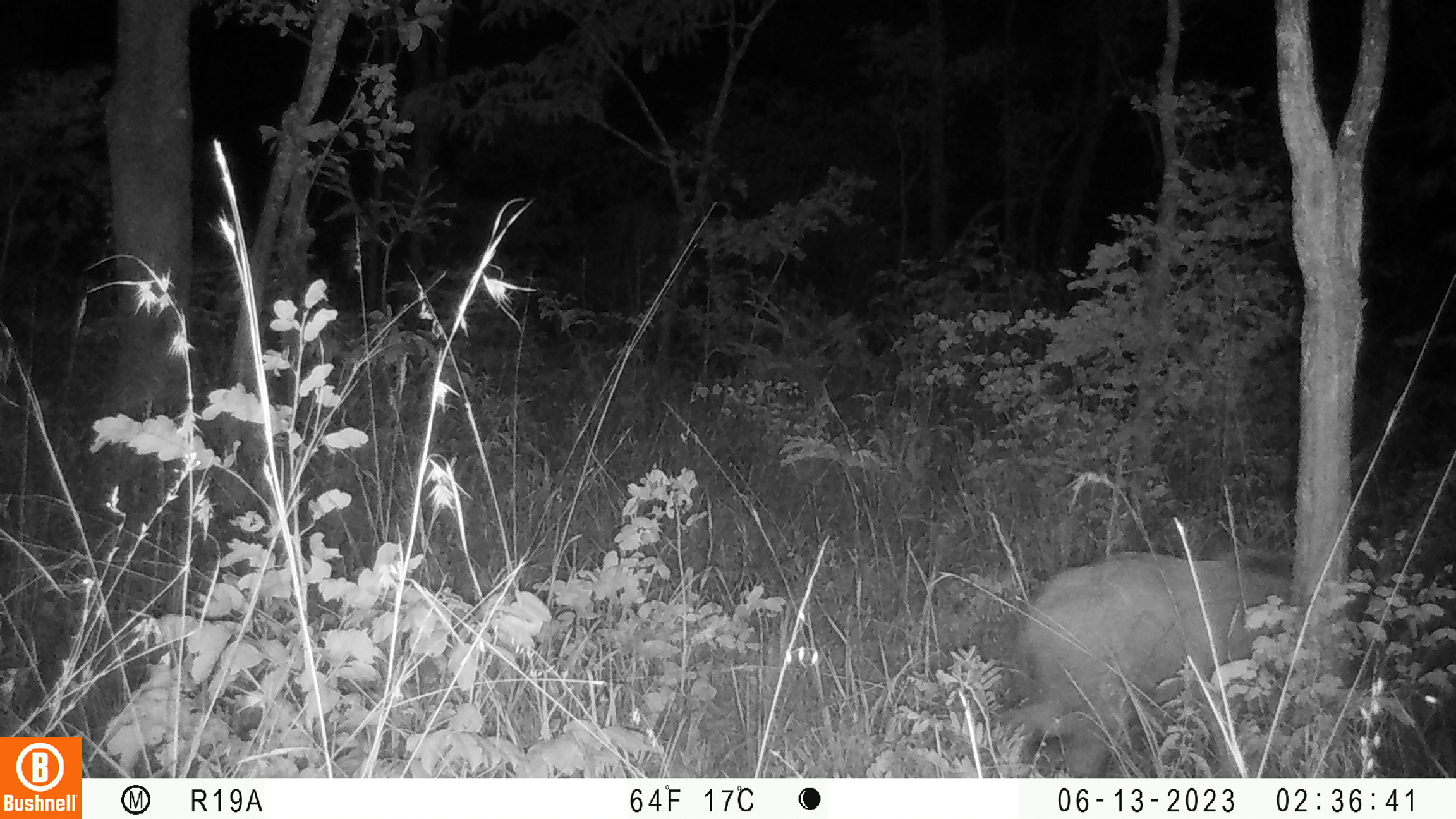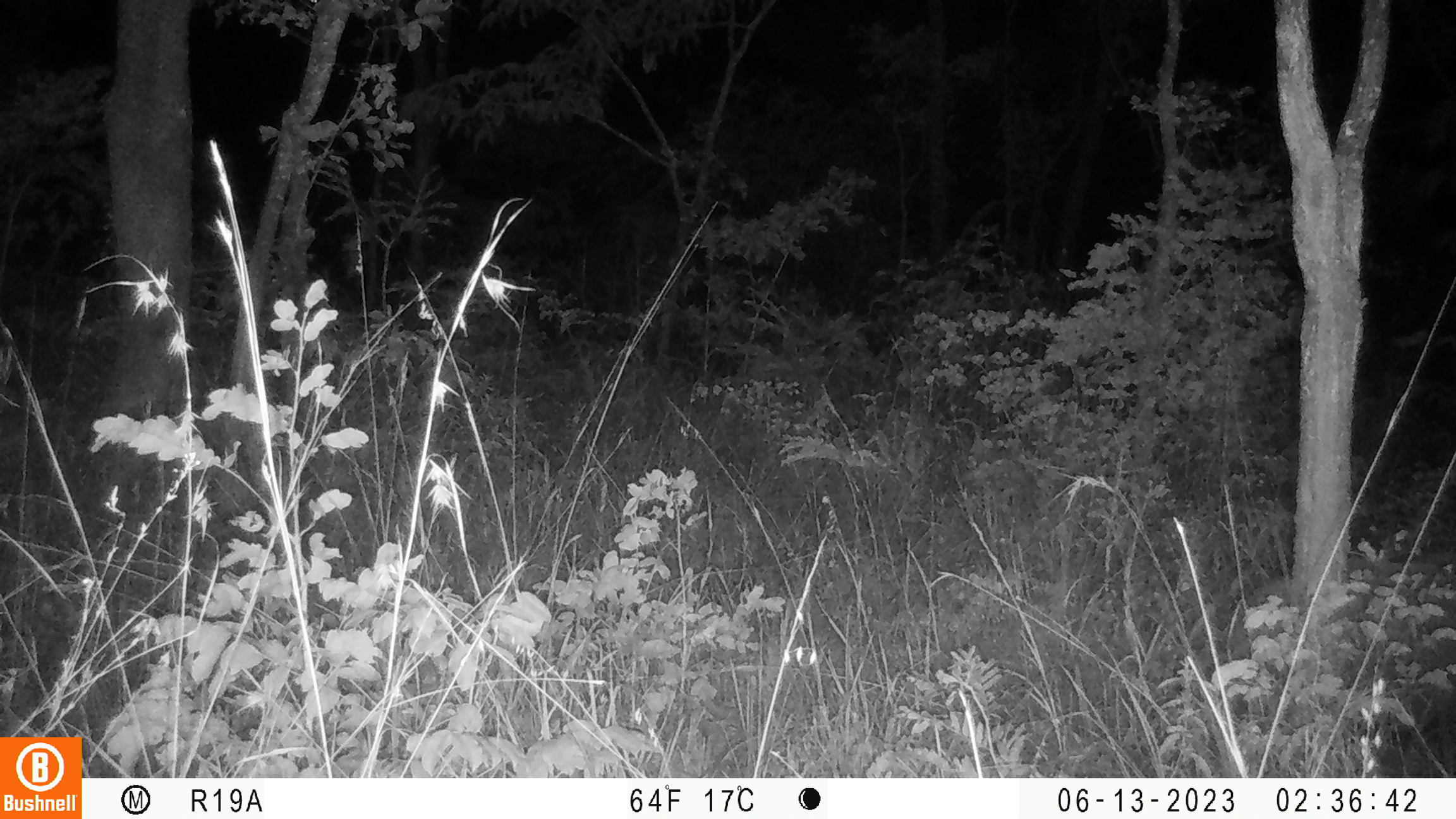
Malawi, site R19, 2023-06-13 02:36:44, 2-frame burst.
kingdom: Animalia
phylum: Chordata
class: Mammalia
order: Artiodactyla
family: Suidae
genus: Potamochoerus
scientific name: Potamochoerus larvatus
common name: bushpig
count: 1